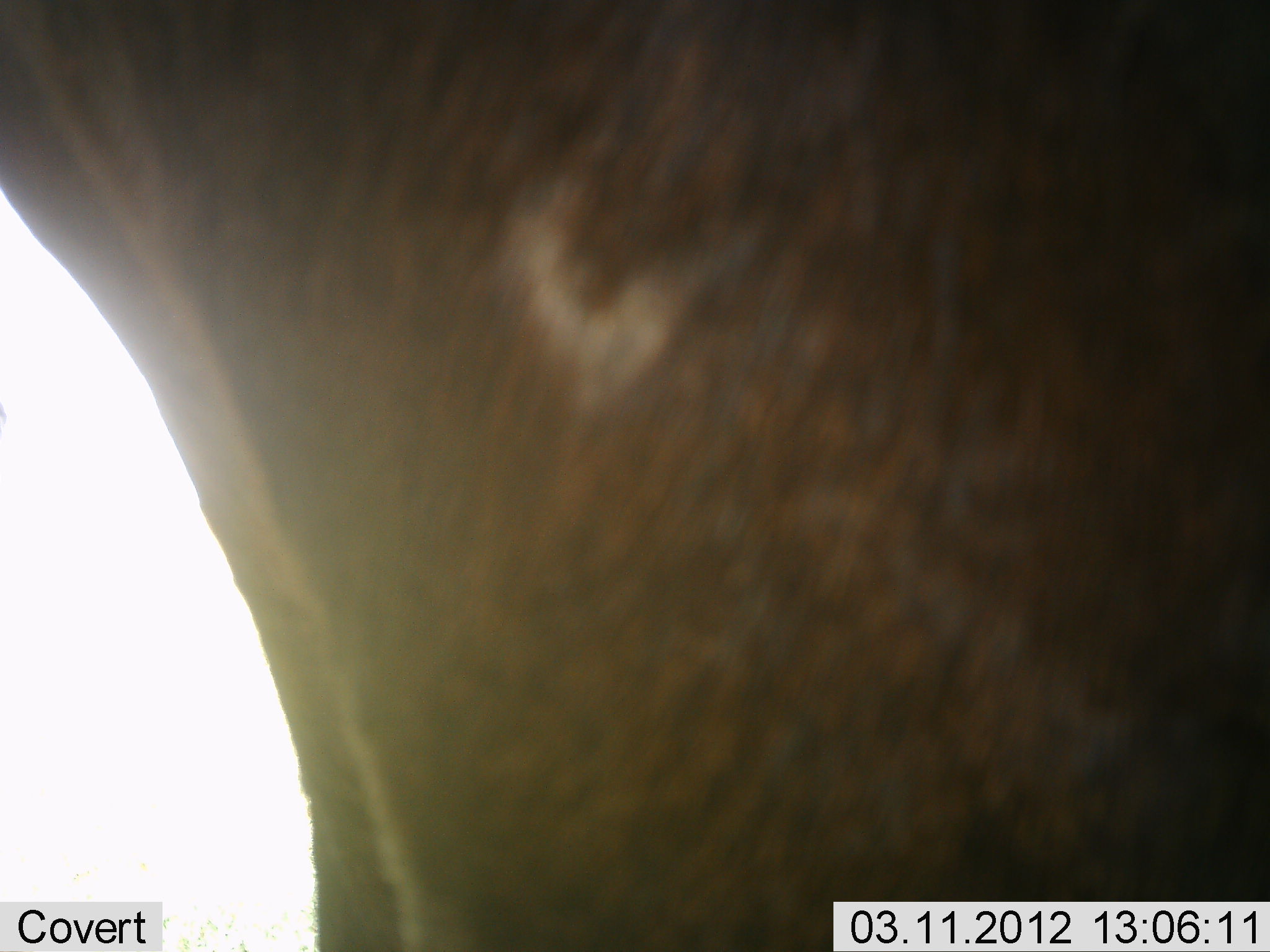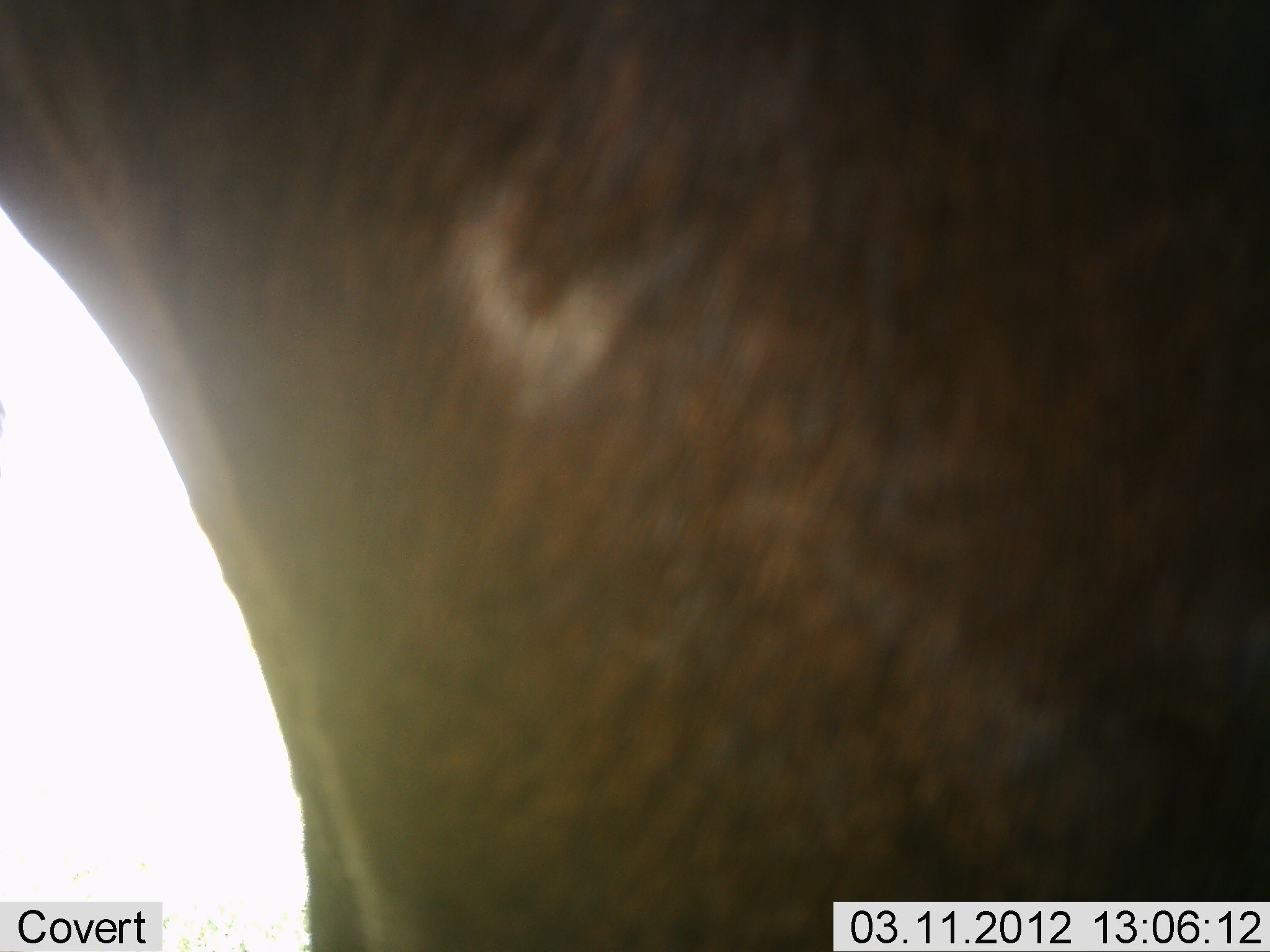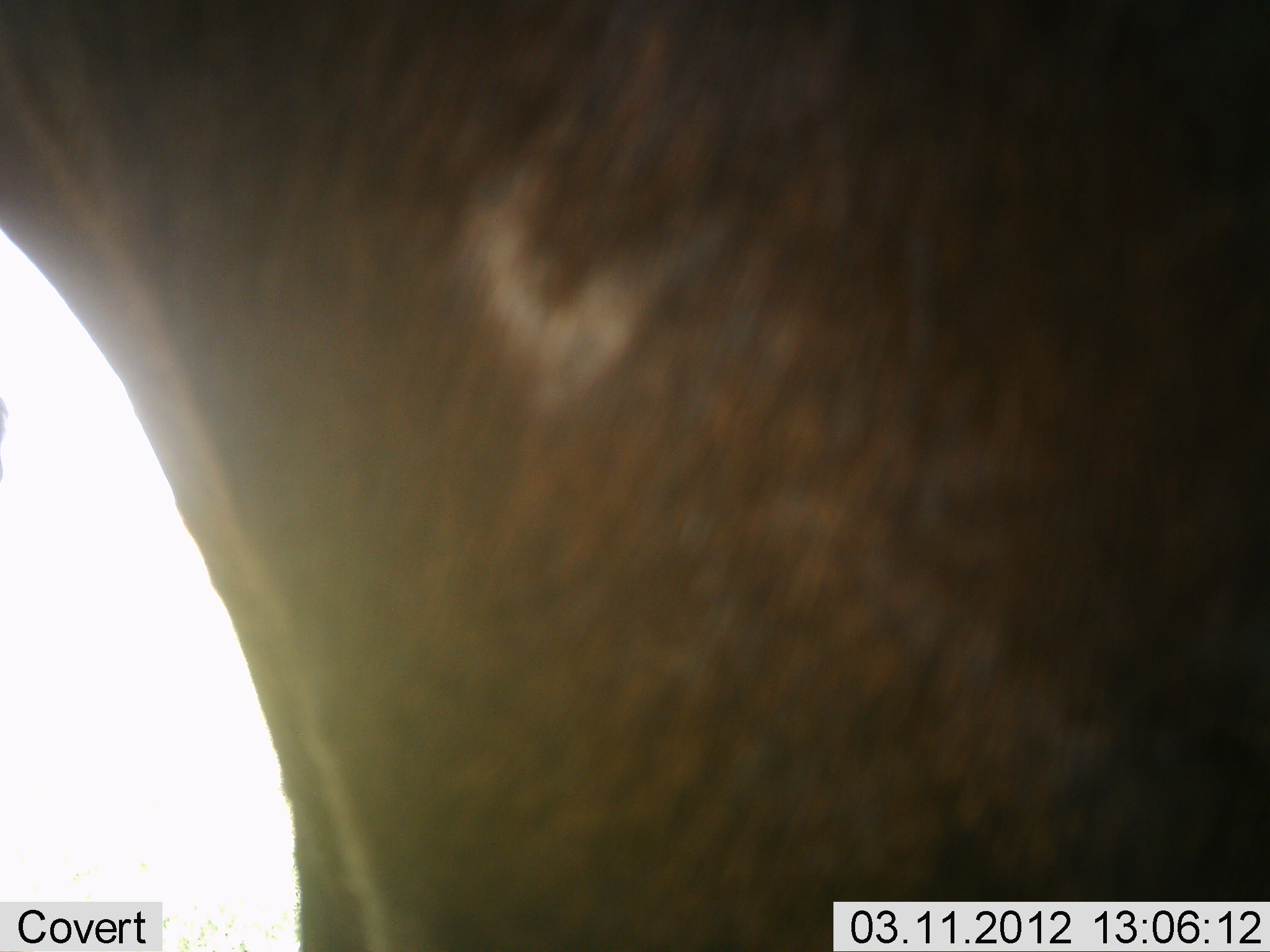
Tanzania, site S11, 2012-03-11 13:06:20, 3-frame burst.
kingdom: Animalia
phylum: Chordata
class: Mammalia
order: Artiodactyla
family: Bovidae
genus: Connochaetes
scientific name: Connochaetes taurinus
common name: blue wildebeest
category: wildebeest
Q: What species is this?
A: Wildebeest (blue wildebeest) (Connochaetes taurinus).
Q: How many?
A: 1.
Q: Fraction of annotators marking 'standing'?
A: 100%.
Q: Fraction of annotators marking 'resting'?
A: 0%.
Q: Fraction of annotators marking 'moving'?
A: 0%.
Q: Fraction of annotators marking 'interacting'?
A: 0%.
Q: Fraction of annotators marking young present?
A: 0%.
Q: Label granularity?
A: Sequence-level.